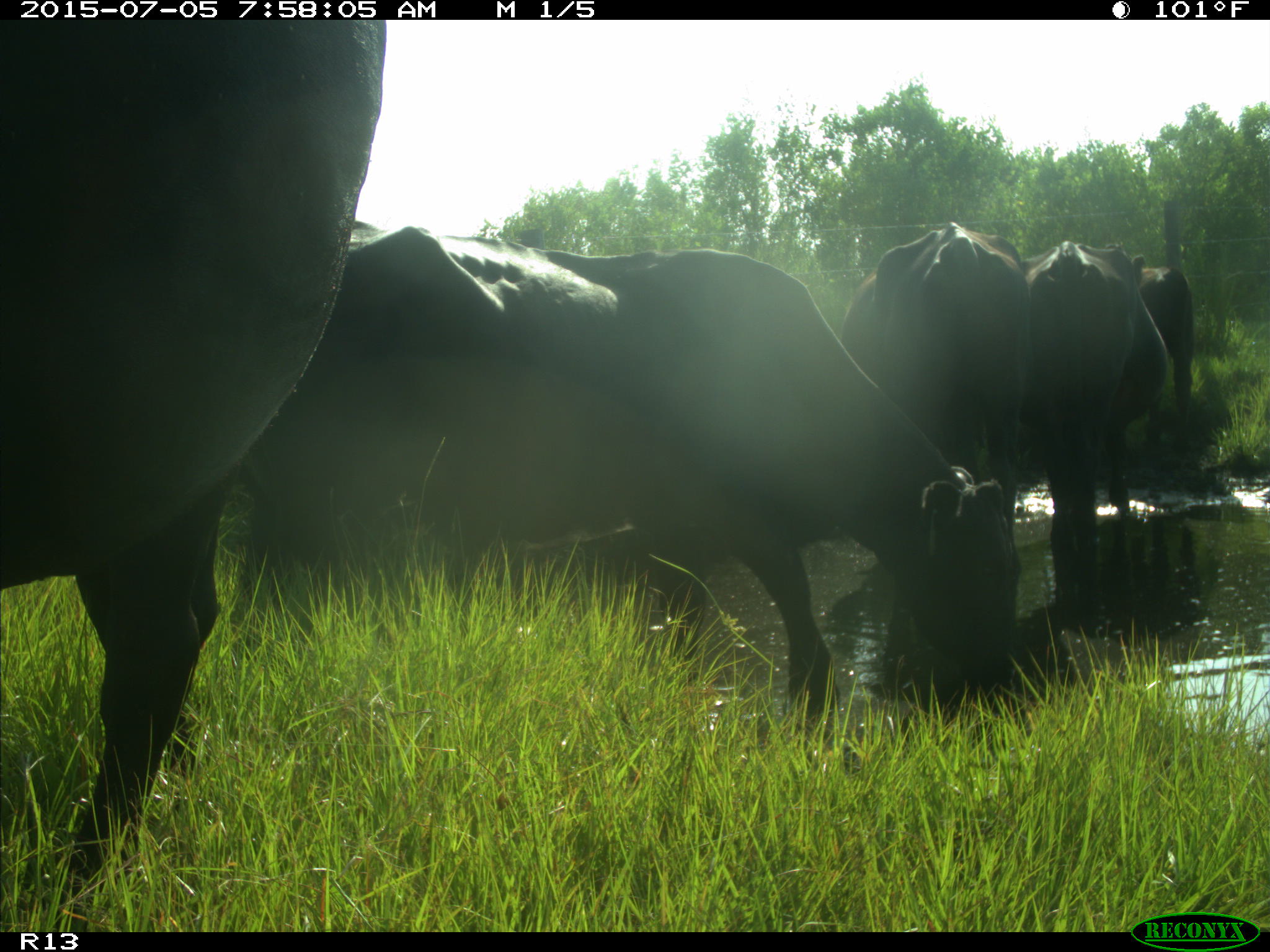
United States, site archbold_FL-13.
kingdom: Animalia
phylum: Chordata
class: Mammalia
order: Artiodactyla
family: Bovidae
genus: Bos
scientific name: Bos taurus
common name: domestic cow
Bos taurus (domestic cow).